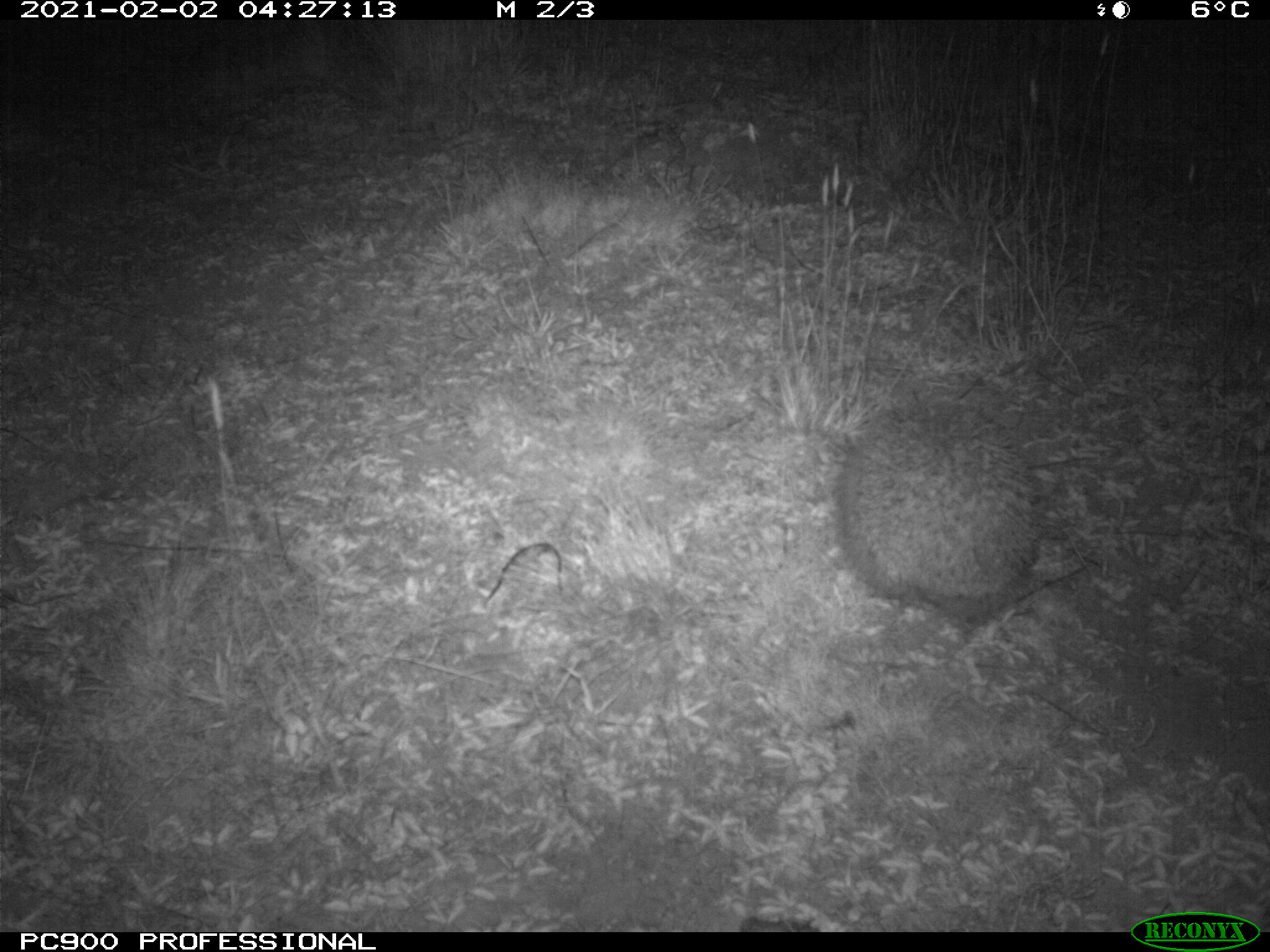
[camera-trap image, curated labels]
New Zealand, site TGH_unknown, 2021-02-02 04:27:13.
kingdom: Animalia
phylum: Chordata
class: Mammalia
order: Eulipotyphla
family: Erinaceidae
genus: Erinaceus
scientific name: Erinaceus europaeus europaeus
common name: european hedgehog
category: hedgehog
Hedgehog (european hedgehog) (Erinaceus europaeus europaeus).